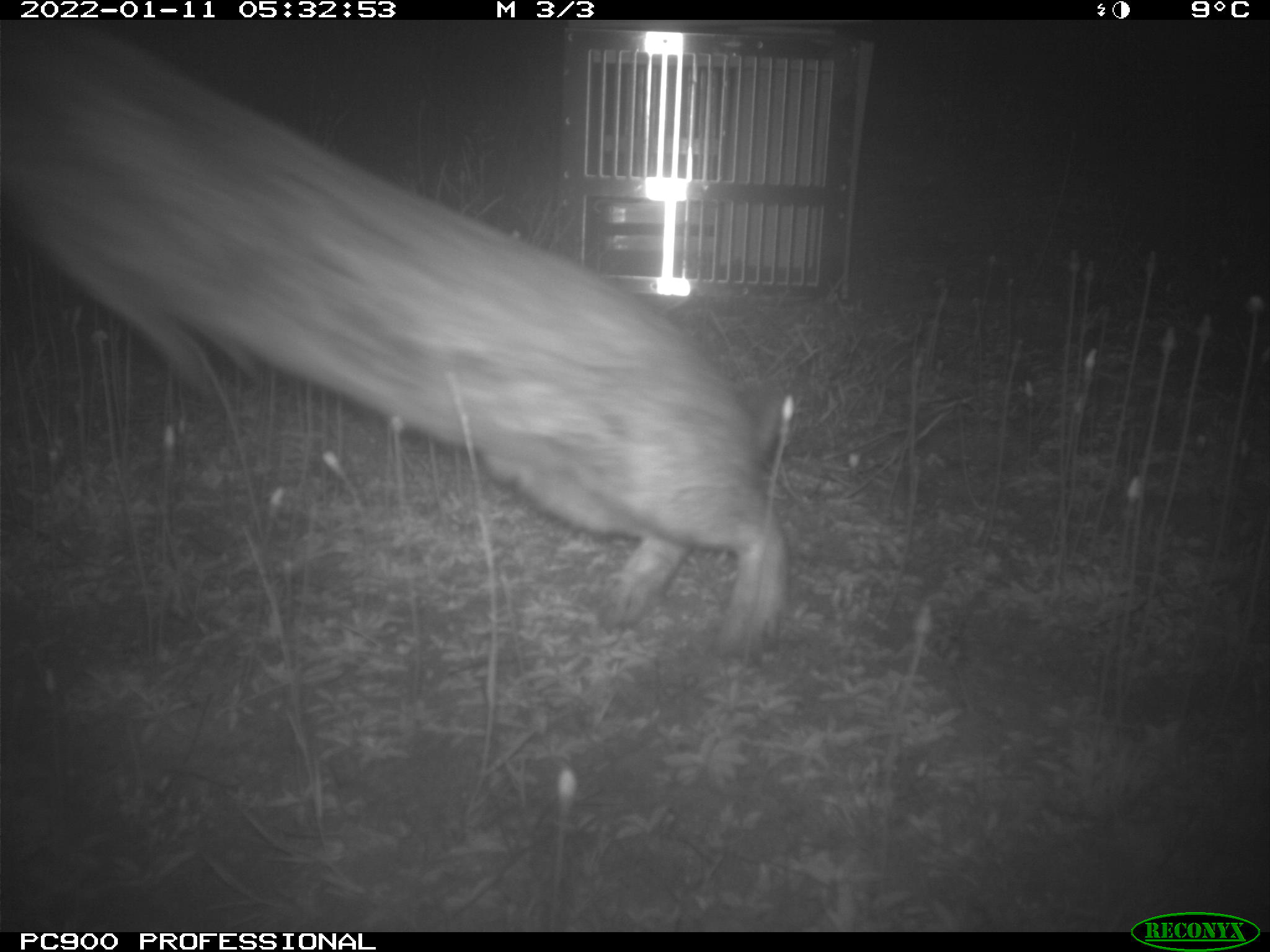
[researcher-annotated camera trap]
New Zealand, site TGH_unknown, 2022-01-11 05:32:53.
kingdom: Animalia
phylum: Chordata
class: Mammalia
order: Lagomorpha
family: Leporidae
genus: Oryctolagus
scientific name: Oryctolagus cuniculus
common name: european rabbit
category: rabbit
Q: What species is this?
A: Rabbit (european rabbit) (Oryctolagus cuniculus).